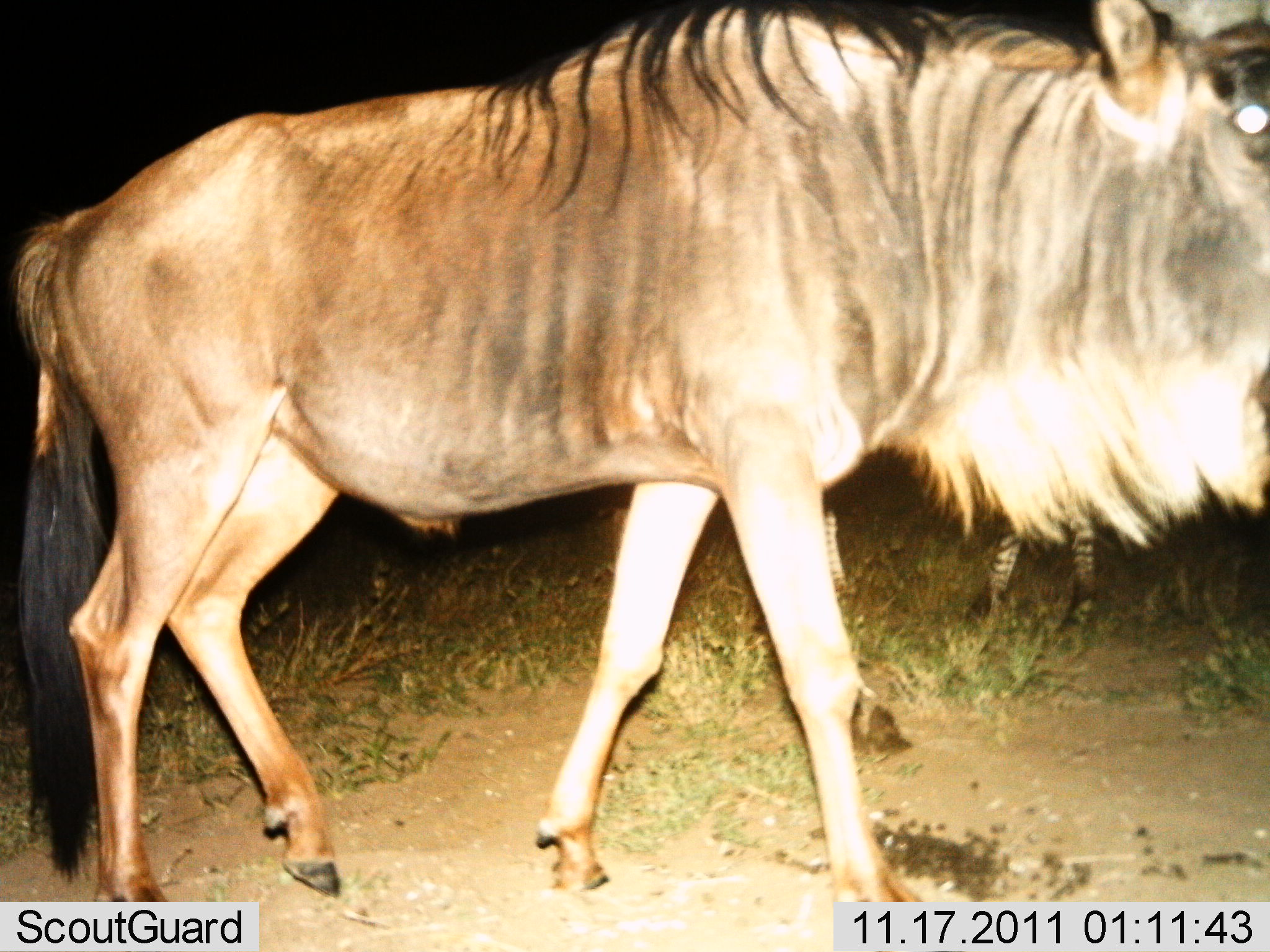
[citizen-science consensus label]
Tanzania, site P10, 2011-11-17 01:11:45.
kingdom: Animalia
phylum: Chordata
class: Mammalia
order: Artiodactyla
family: Bovidae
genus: Connochaetes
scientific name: Connochaetes taurinus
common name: blue wildebeest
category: wildebeest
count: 1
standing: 36%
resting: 0%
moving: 68%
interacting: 0%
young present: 0%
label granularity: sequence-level